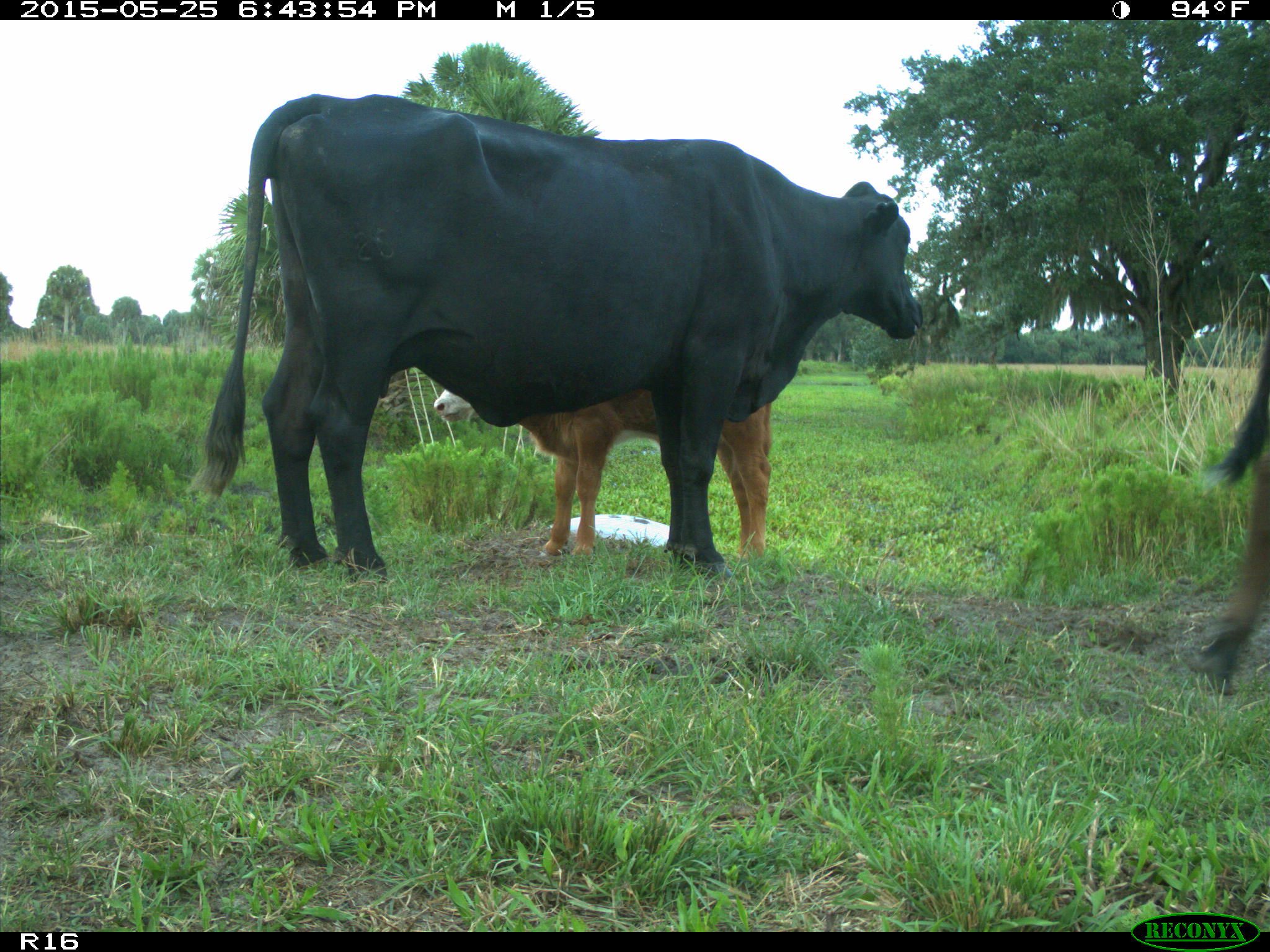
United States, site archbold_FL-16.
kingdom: Animalia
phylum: Chordata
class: Mammalia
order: Artiodactyla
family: Bovidae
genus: Bos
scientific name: Bos taurus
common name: domestic cow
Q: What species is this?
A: Bos taurus (domestic cow).